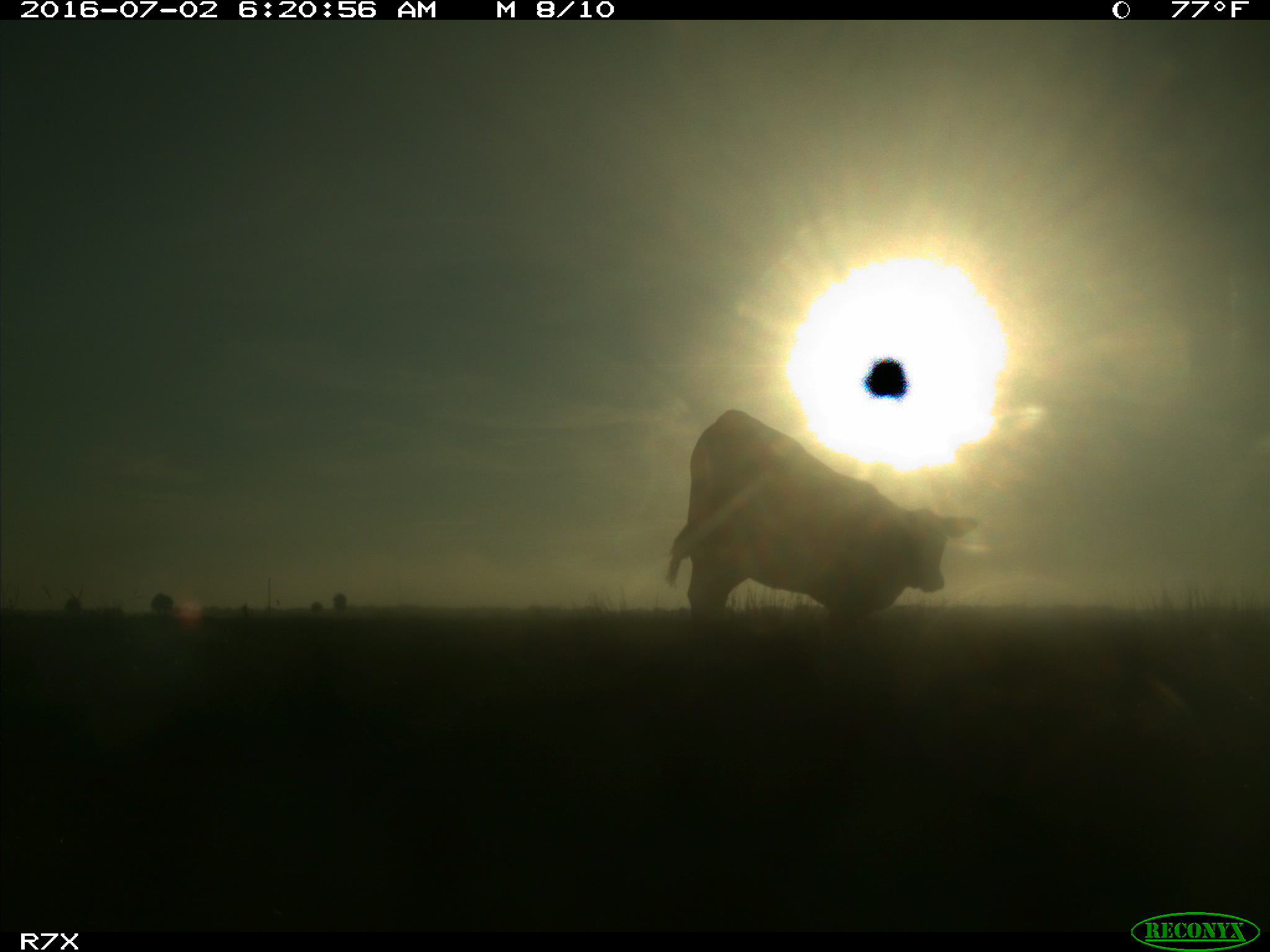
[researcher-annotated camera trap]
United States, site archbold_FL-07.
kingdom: Animalia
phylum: Chordata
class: Mammalia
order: Artiodactyla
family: Bovidae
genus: Bos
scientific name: Bos taurus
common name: domestic cow